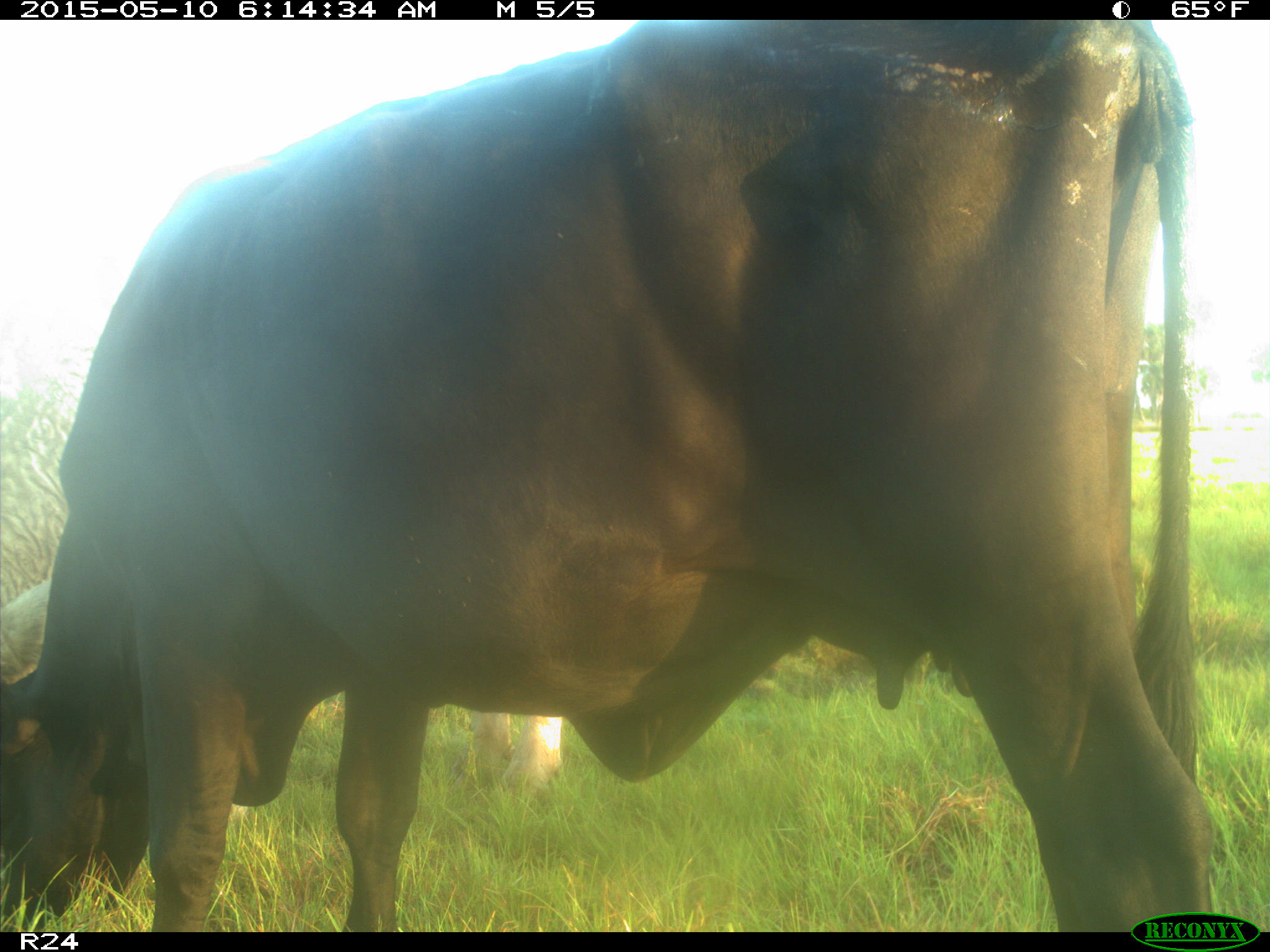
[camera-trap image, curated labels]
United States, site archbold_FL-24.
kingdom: Animalia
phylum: Chordata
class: Mammalia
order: Artiodactyla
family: Bovidae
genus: Bos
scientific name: Bos taurus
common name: domestic cow